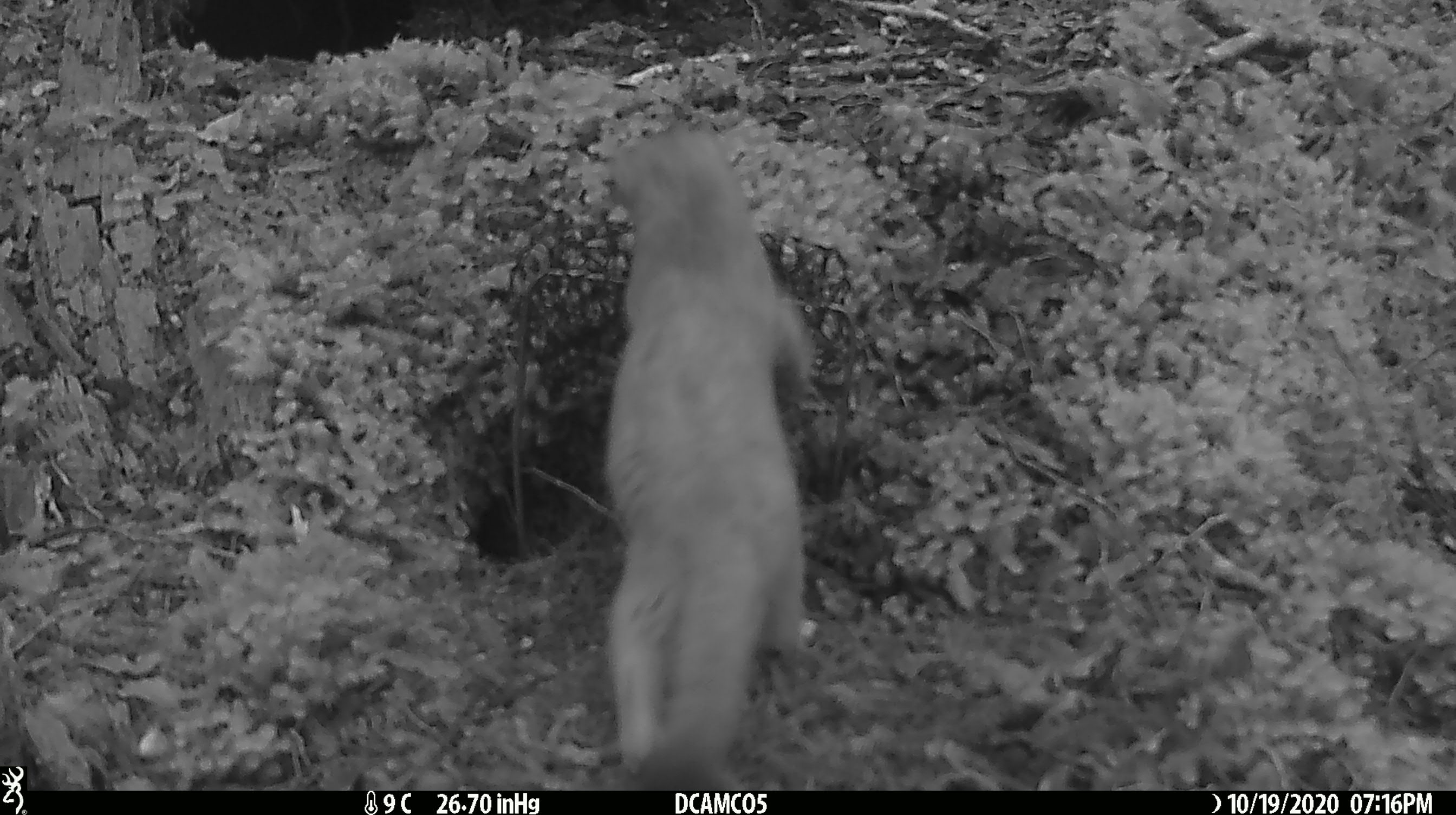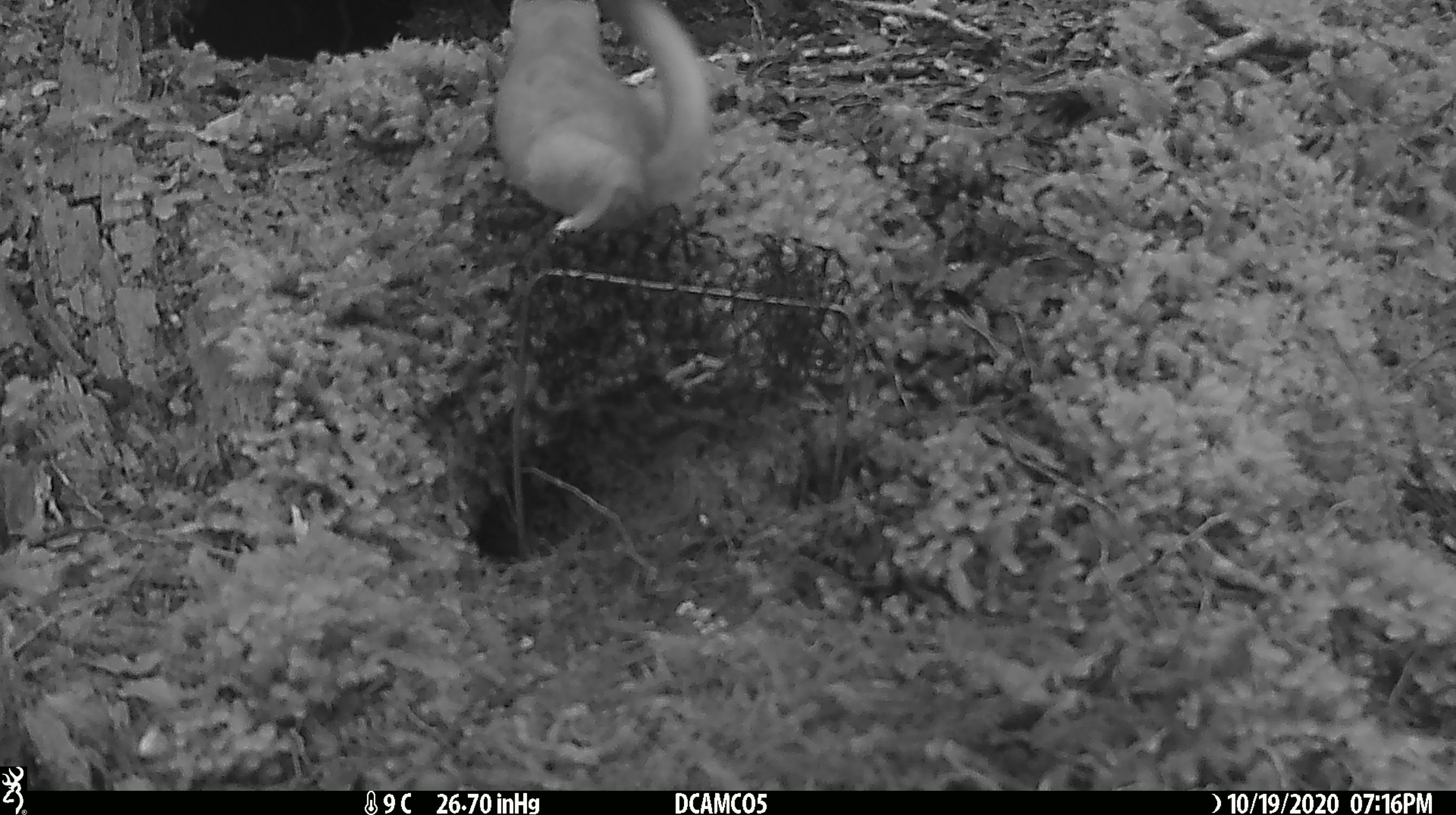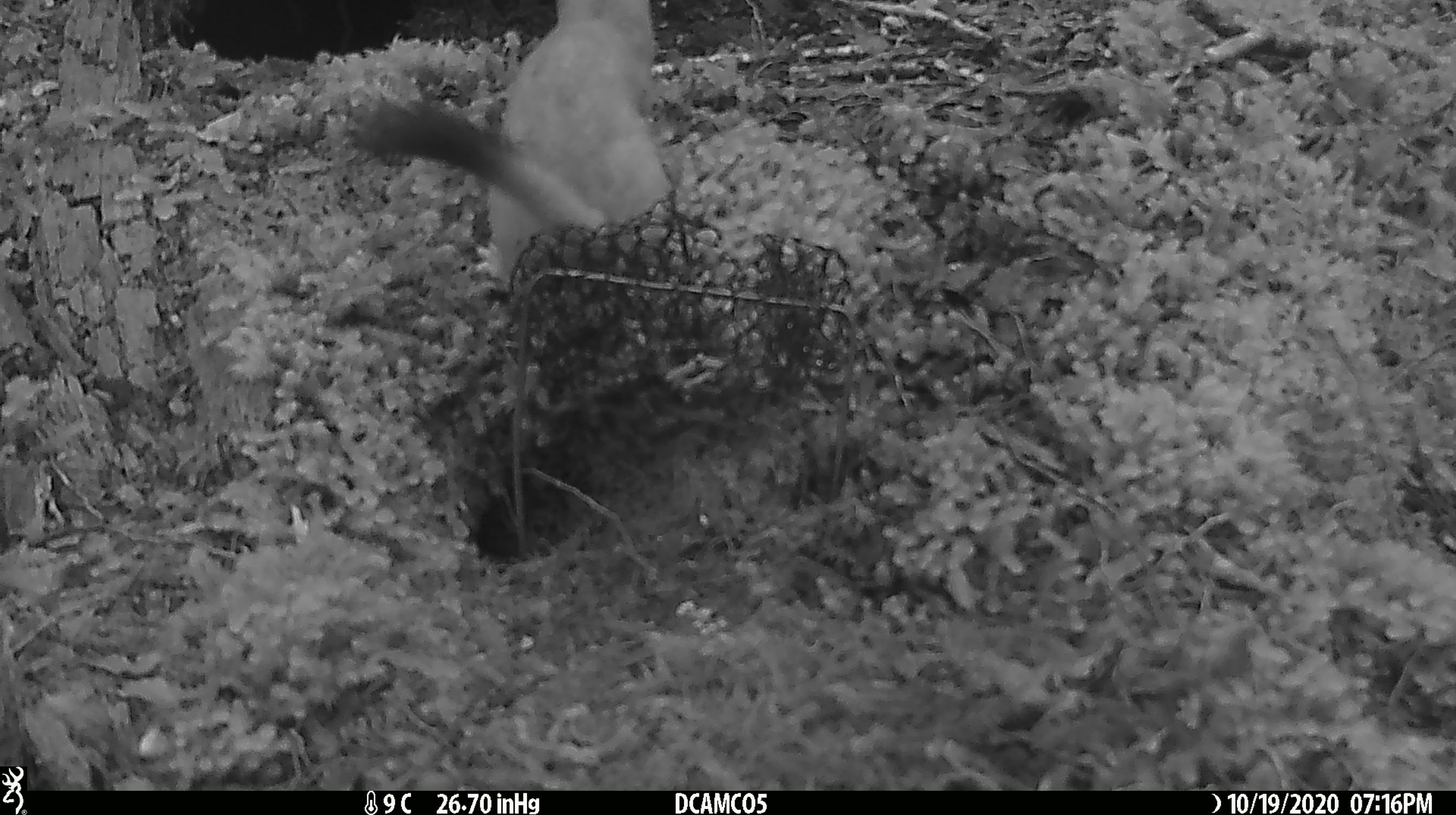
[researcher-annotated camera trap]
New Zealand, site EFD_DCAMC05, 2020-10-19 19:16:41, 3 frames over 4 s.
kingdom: Animalia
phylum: Chordata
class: Mammalia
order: Carnivora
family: Mustelidae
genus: Mustela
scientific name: Mustela erminea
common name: stoat